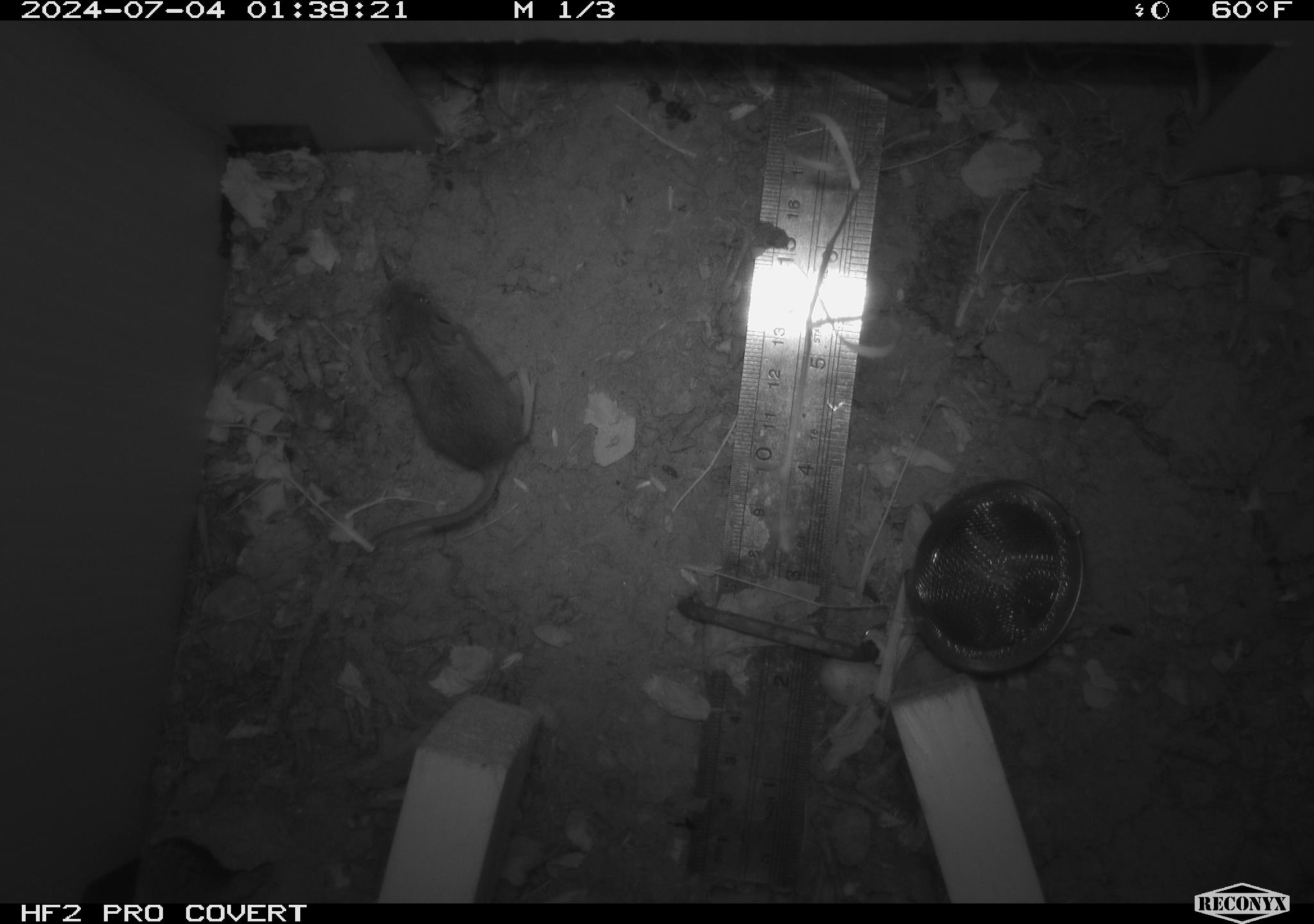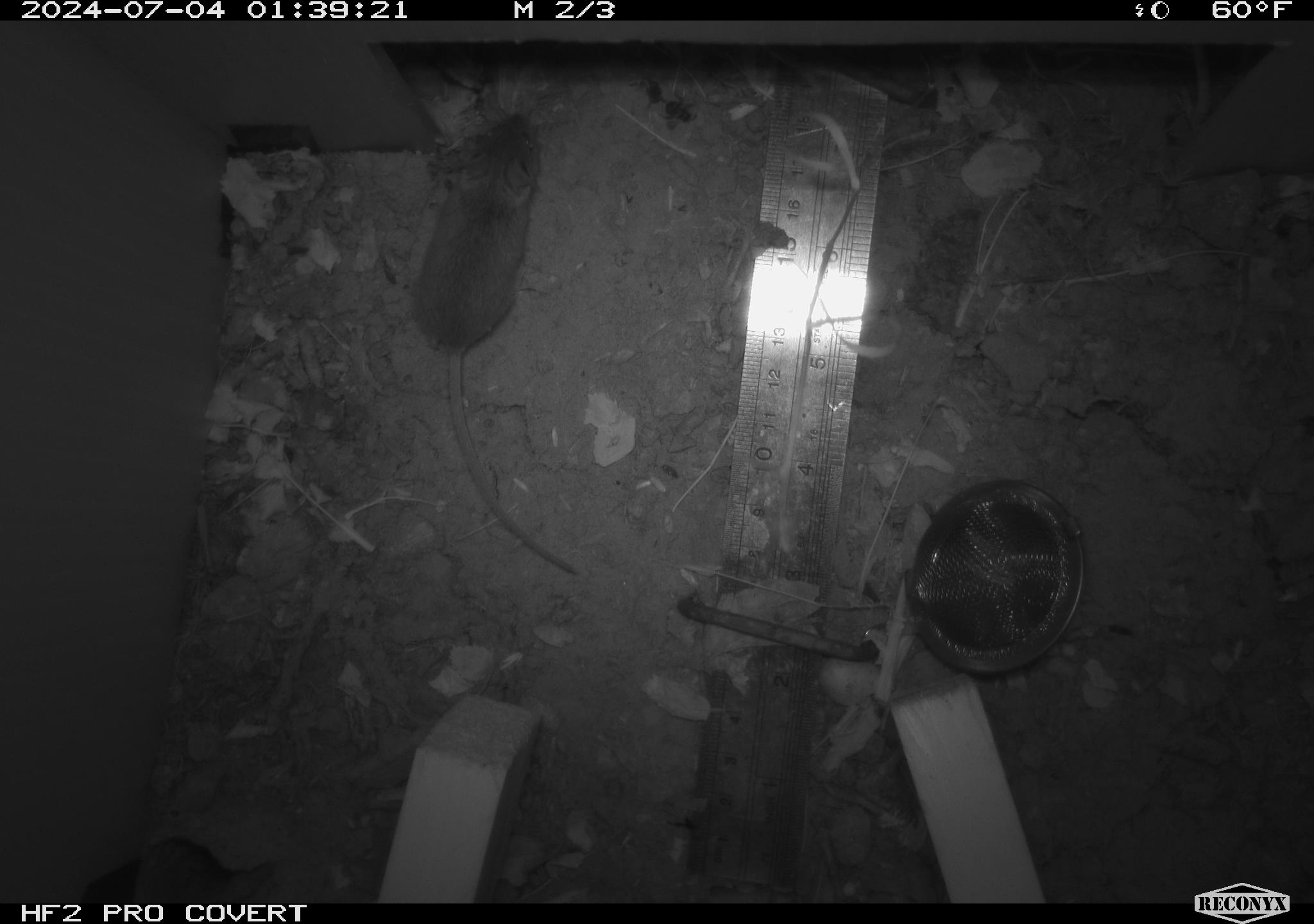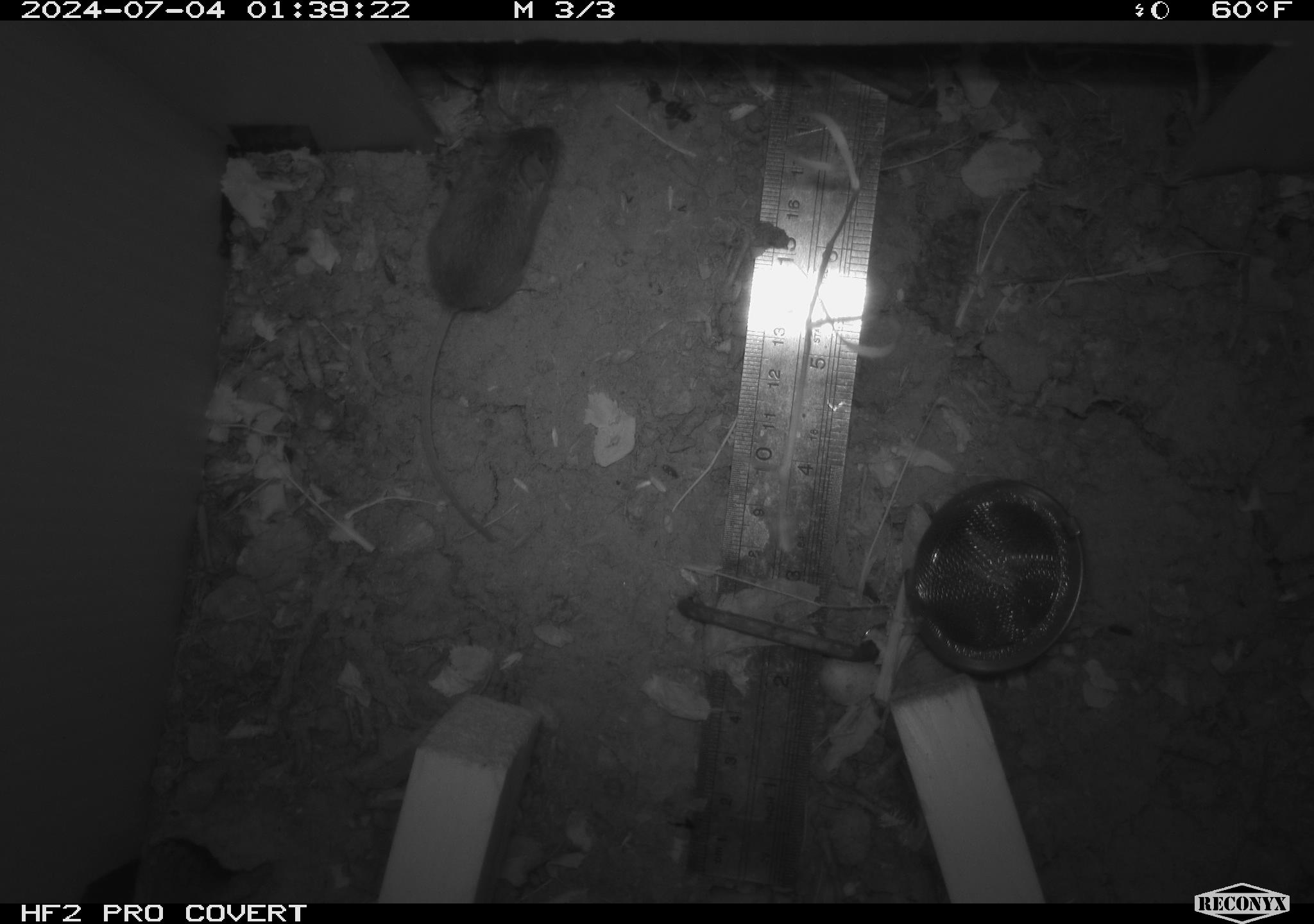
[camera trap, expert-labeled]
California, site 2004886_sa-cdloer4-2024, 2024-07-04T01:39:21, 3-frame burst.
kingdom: Animalia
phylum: Chordata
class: Mammalia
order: Rodentia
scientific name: Rodentia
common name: rodent